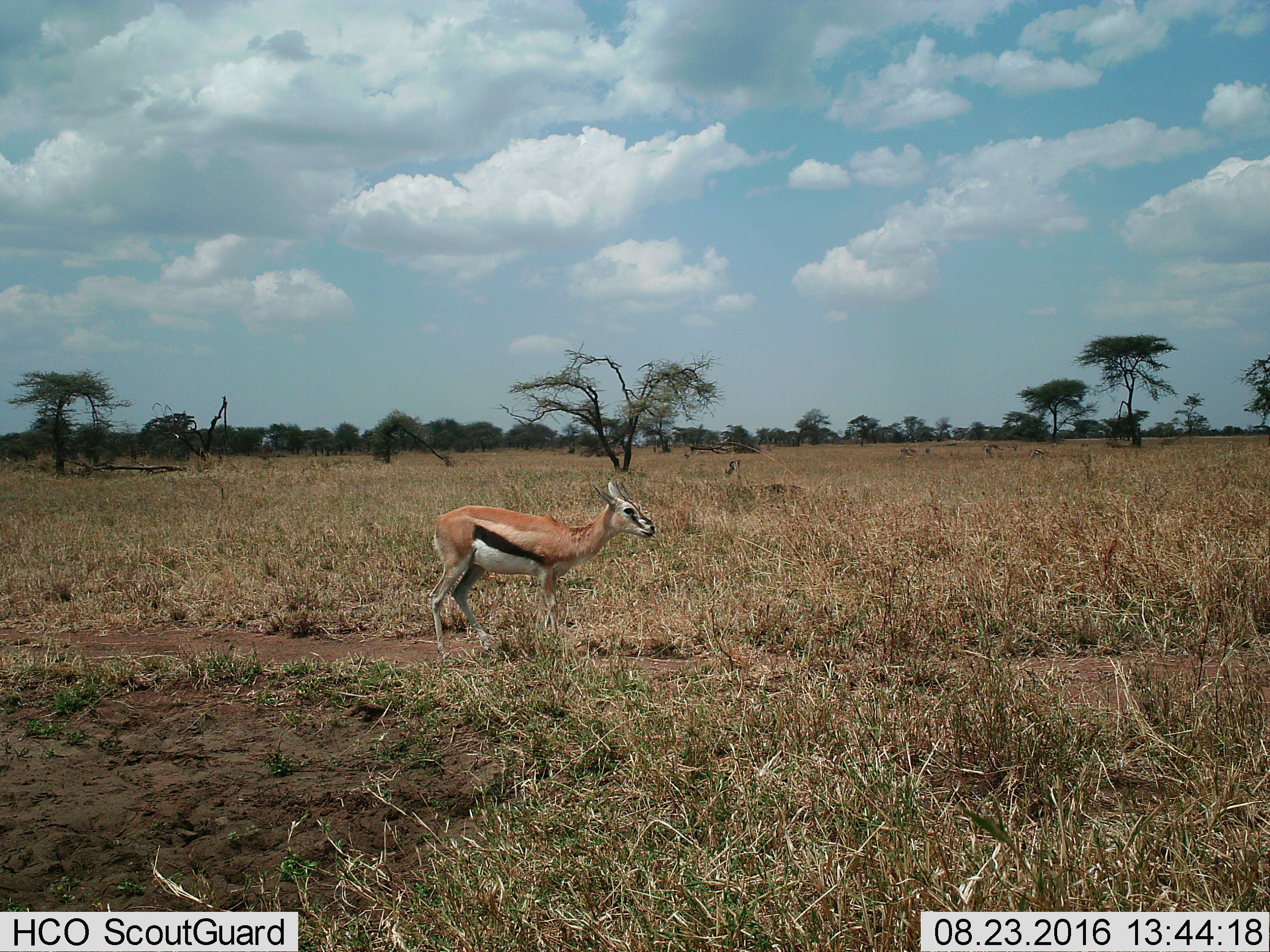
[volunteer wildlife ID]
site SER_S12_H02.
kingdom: Animalia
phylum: Chordata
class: Mammalia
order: Artiodactyla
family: Bovidae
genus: Eudorcas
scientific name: Eudorcas thomsonii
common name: thomson's gazelle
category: gazellethomsons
Gazellethomsons (thomson's gazelle) (Eudorcas thomsonii), count 1. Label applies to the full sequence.